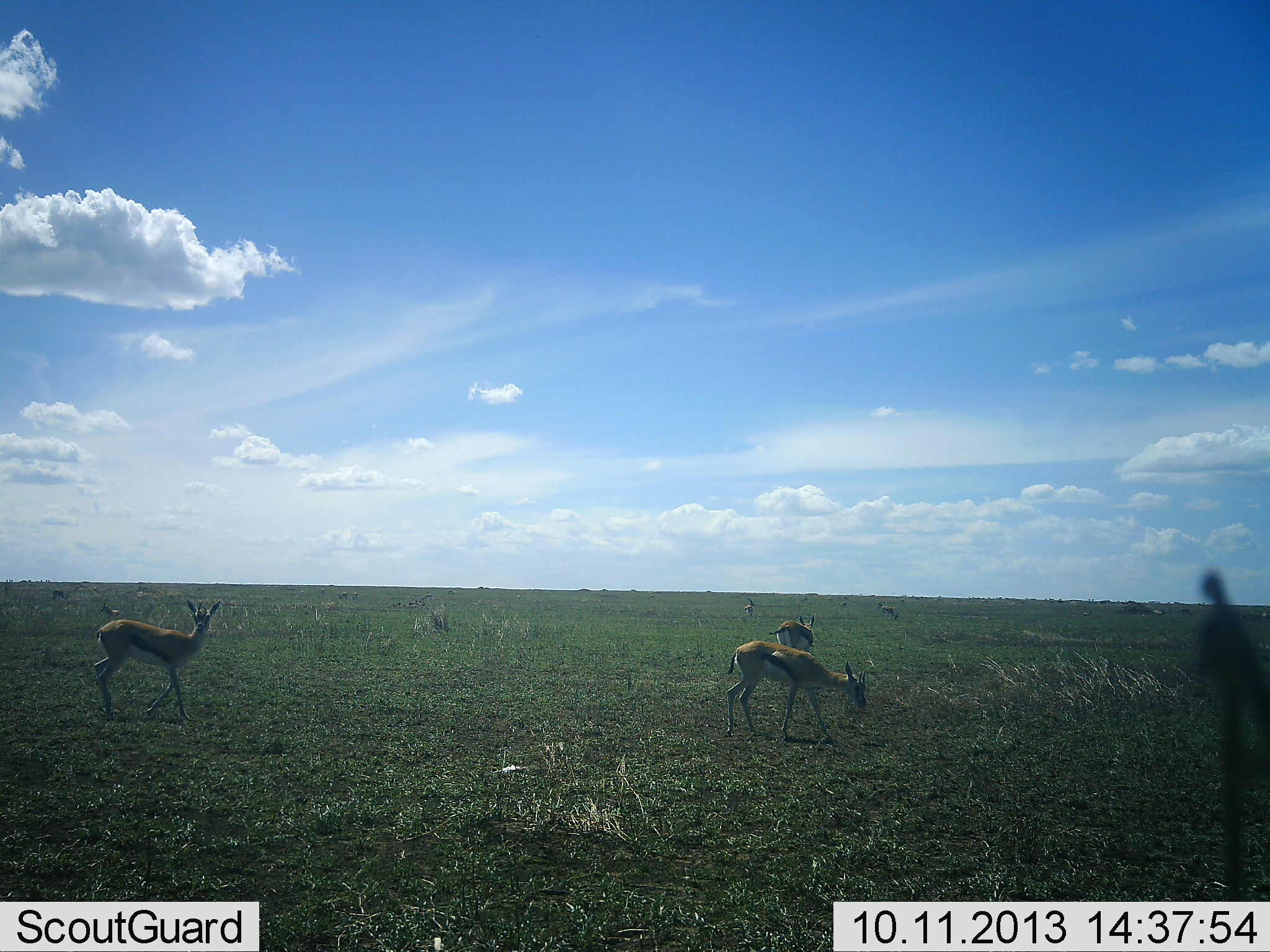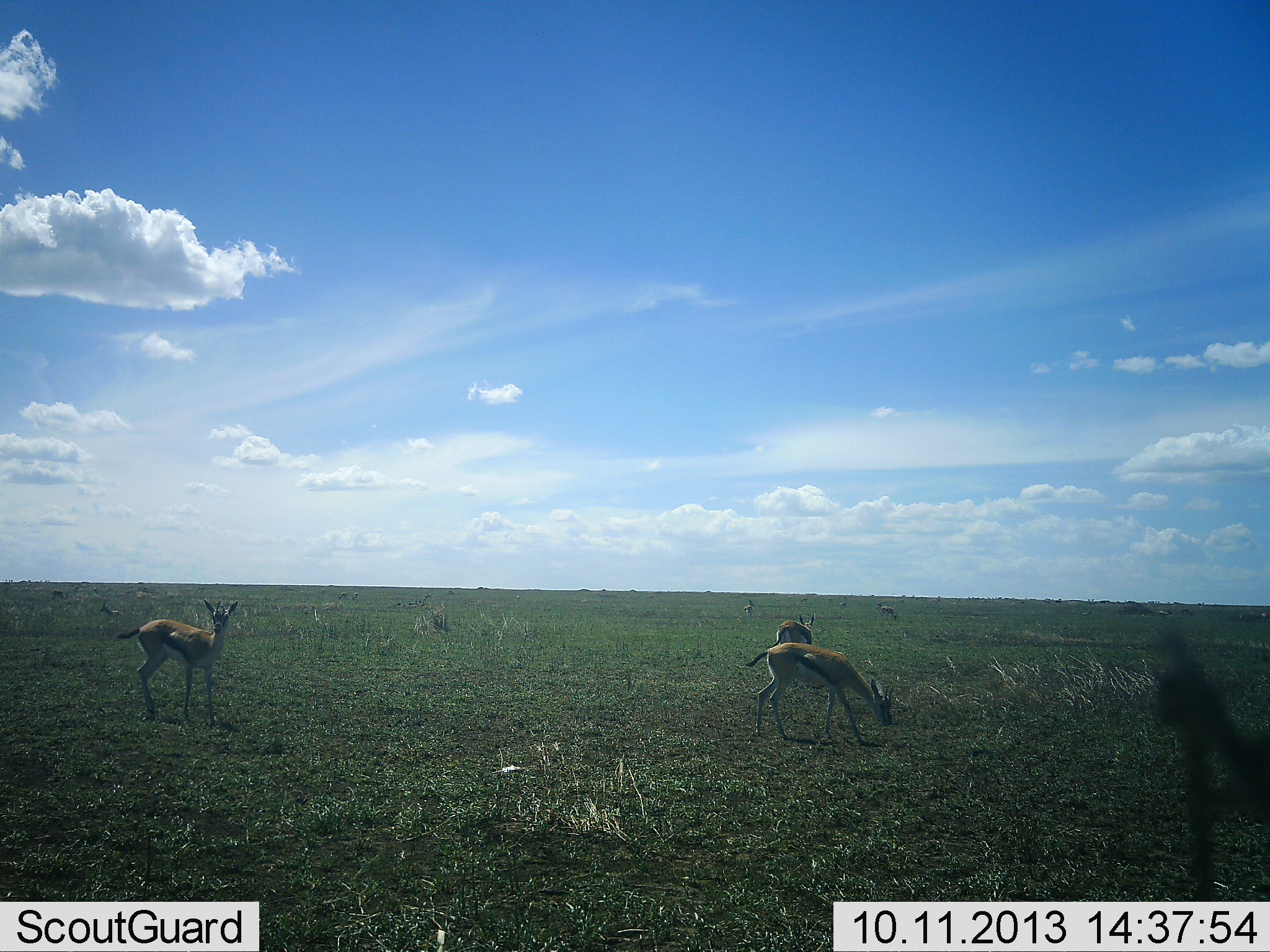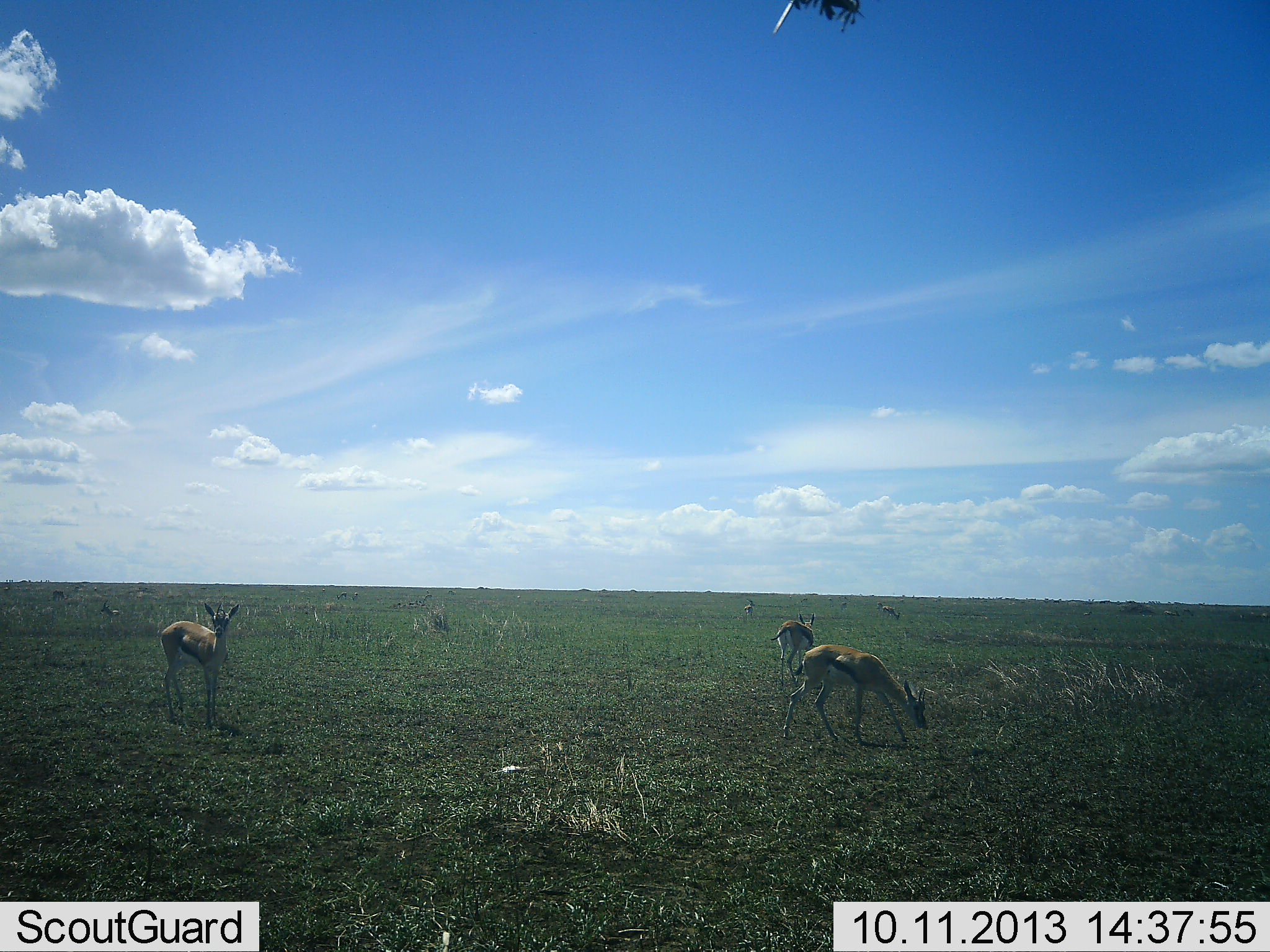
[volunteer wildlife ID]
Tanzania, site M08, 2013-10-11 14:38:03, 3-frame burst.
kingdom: Animalia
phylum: Chordata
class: Mammalia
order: Artiodactyla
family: Bovidae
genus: Eudorcas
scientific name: Eudorcas thomsonii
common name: thomson's gazelle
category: gazellethomsons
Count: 5.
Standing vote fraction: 60%.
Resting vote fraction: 0%.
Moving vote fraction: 44%.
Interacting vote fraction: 0%.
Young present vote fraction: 0%.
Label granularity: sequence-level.